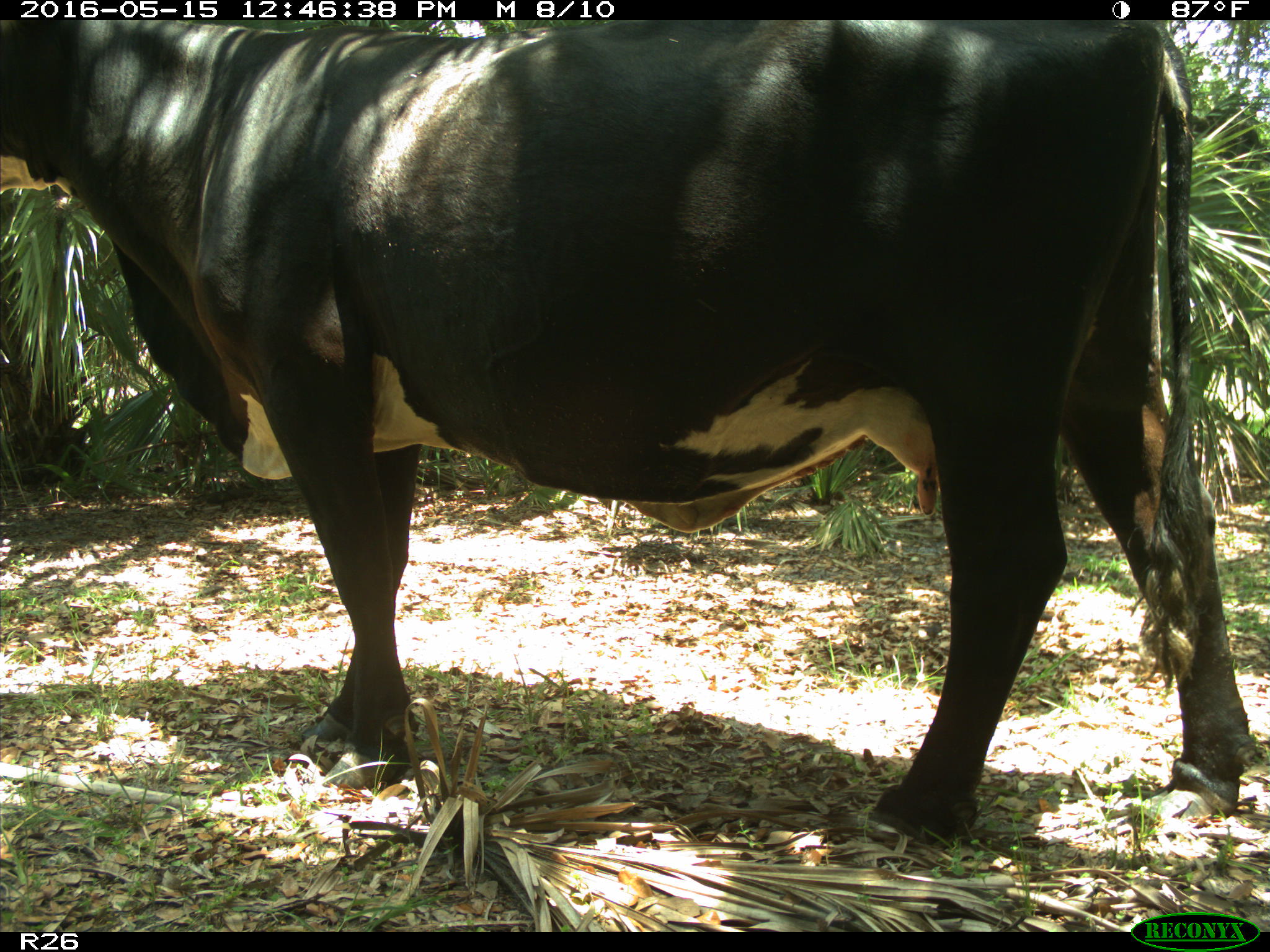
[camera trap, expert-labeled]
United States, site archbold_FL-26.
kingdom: Animalia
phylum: Chordata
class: Mammalia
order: Artiodactyla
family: Bovidae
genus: Bos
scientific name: Bos taurus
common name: domestic cow